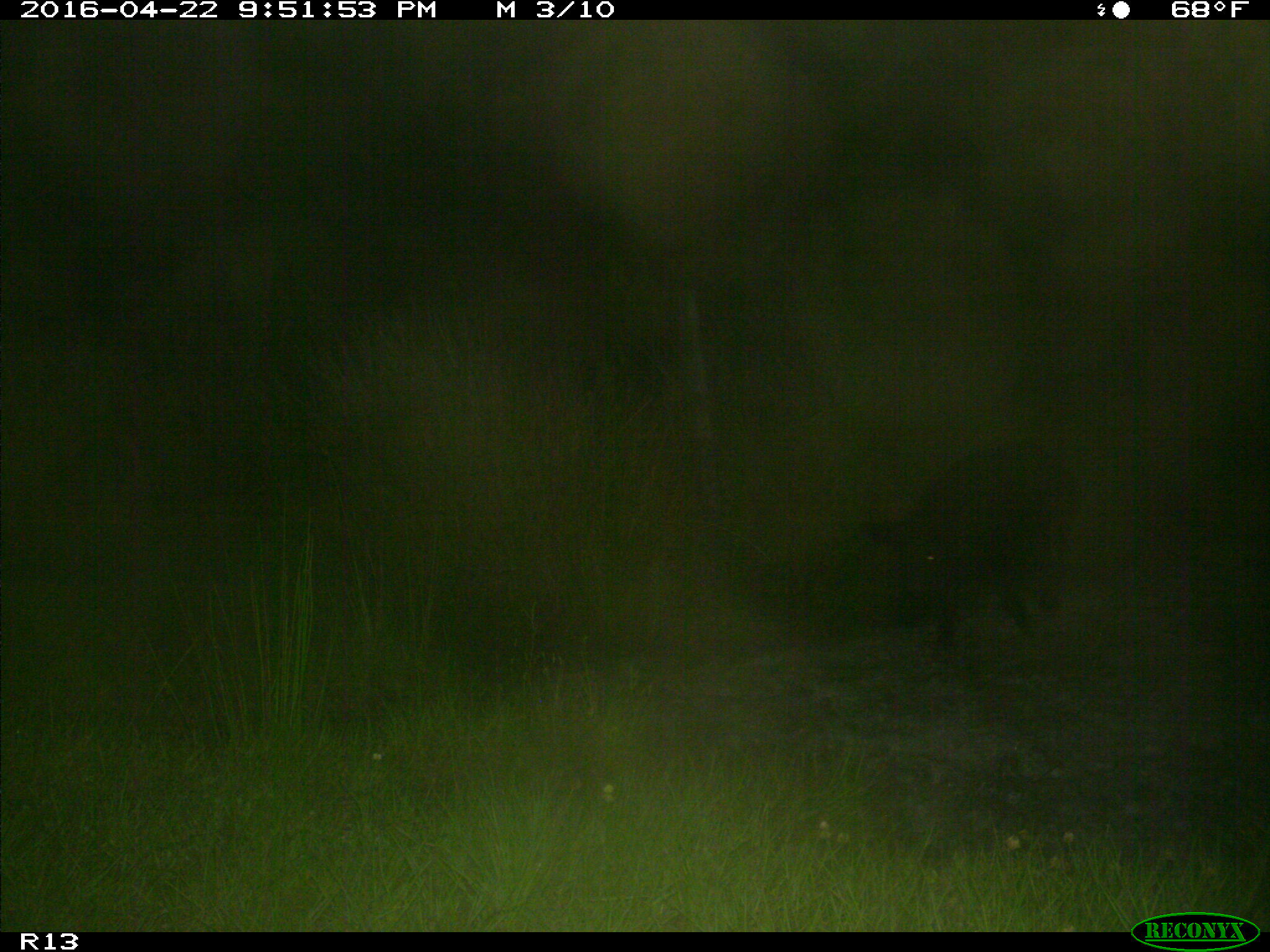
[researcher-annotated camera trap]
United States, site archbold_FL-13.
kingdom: Animalia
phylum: Chordata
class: Mammalia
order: Artiodactyla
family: Suidae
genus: Sus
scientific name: Sus scrofa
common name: wild boar